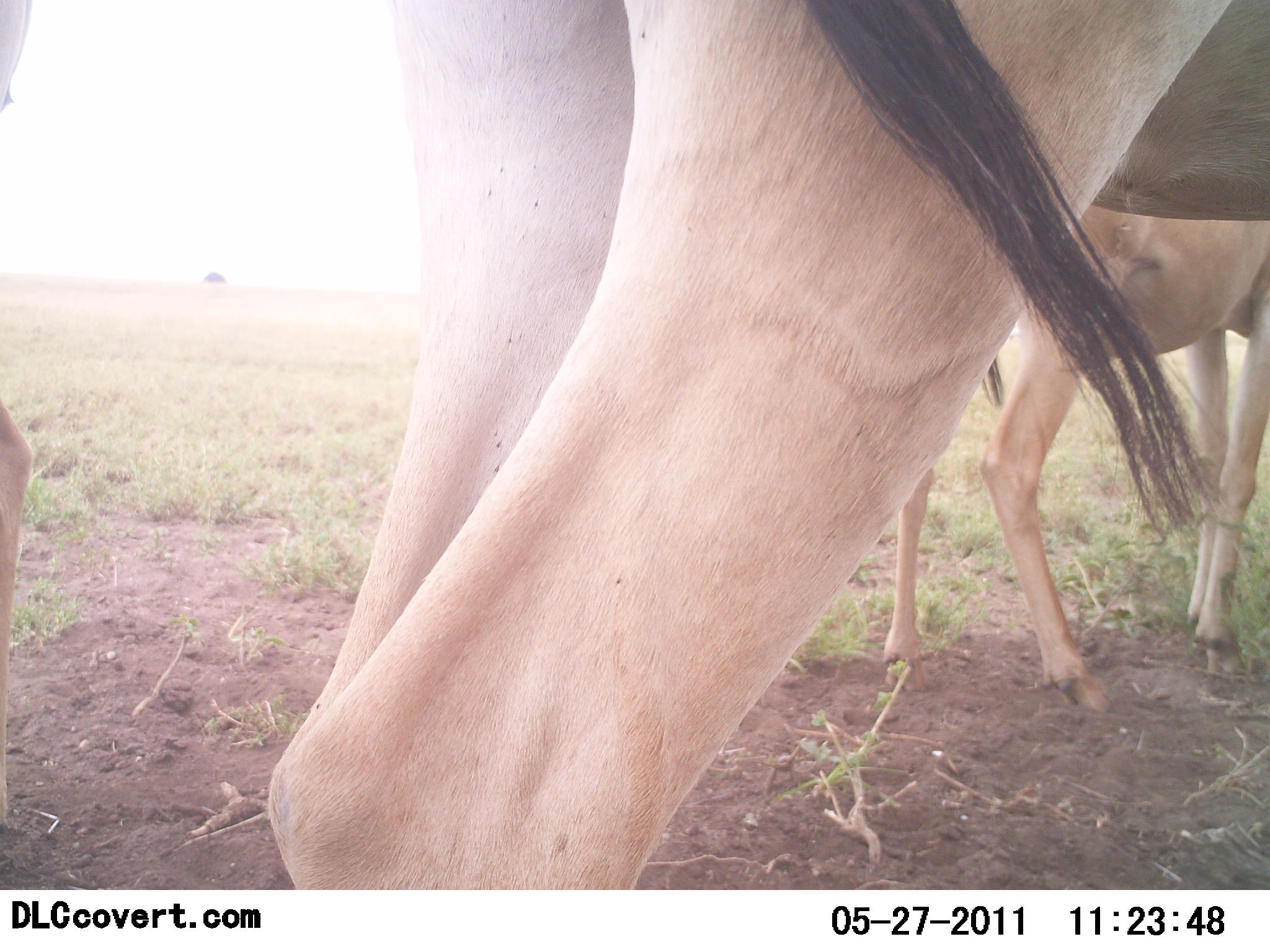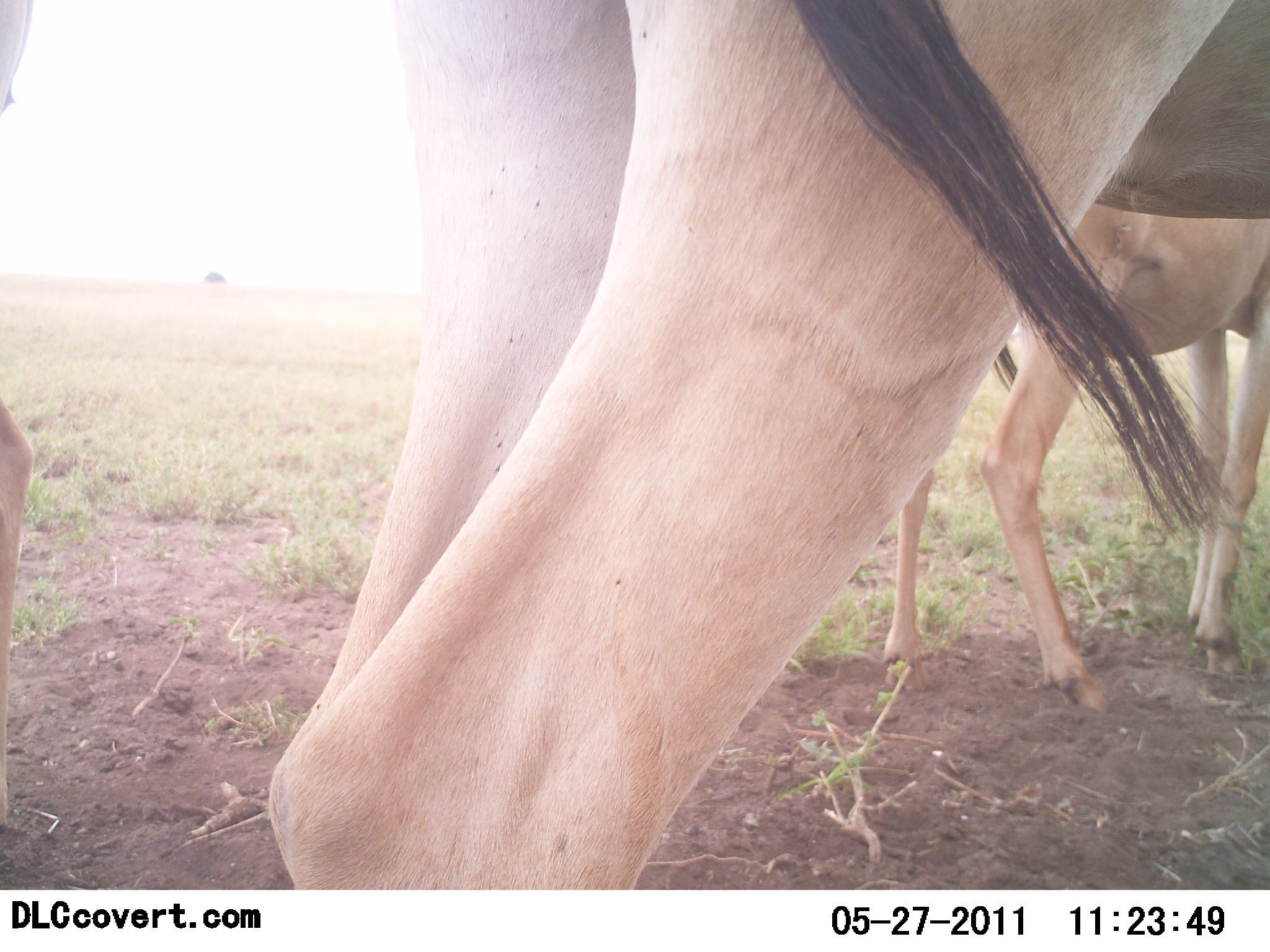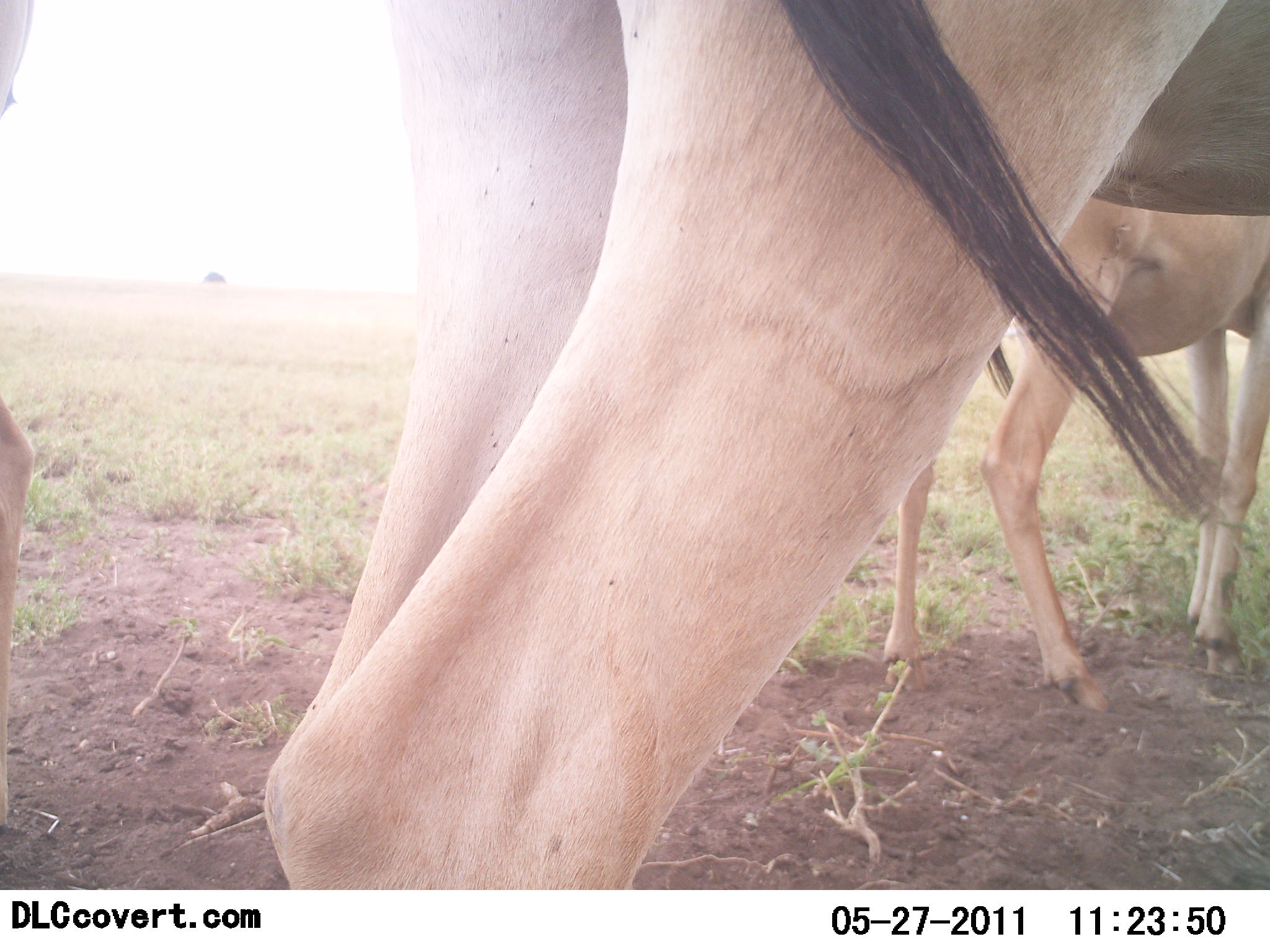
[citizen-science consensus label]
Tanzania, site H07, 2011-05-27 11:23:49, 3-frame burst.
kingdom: Animalia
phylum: Chordata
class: Mammalia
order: Artiodactyla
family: Bovidae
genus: Alcelaphus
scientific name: Alcelaphus buselaphus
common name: hartebeest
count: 3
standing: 91%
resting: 0%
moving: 9%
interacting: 0%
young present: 0%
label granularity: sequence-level